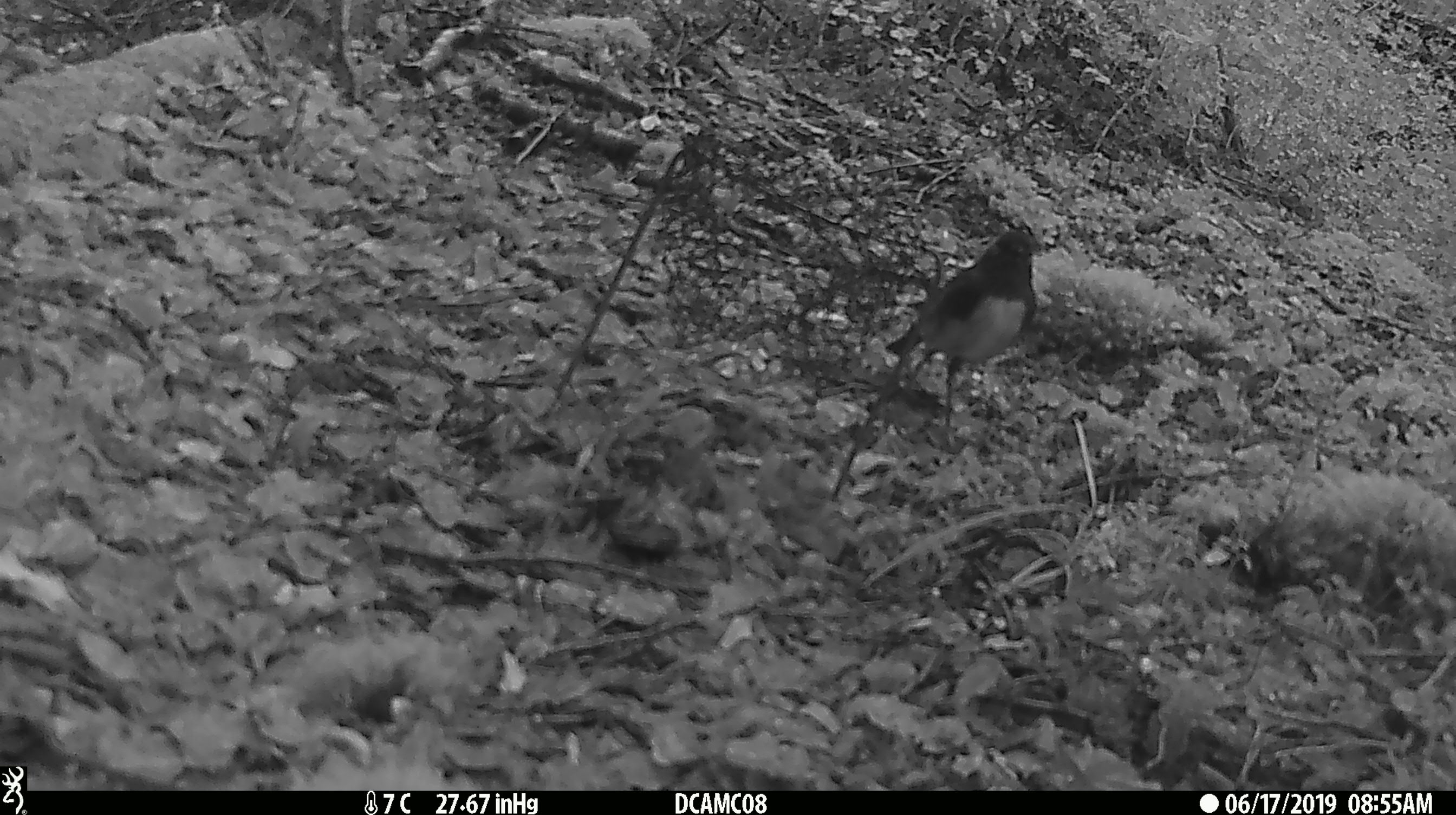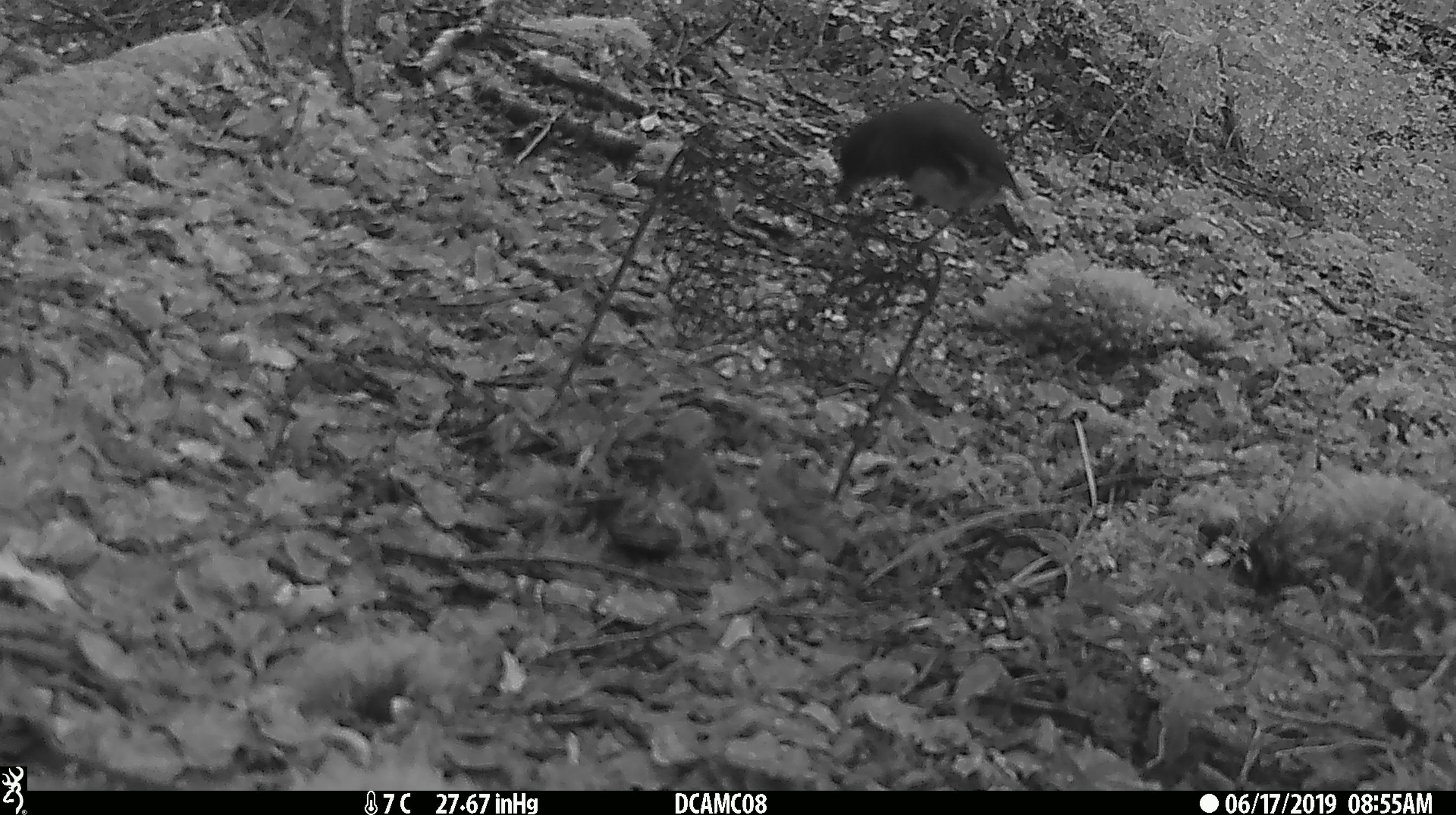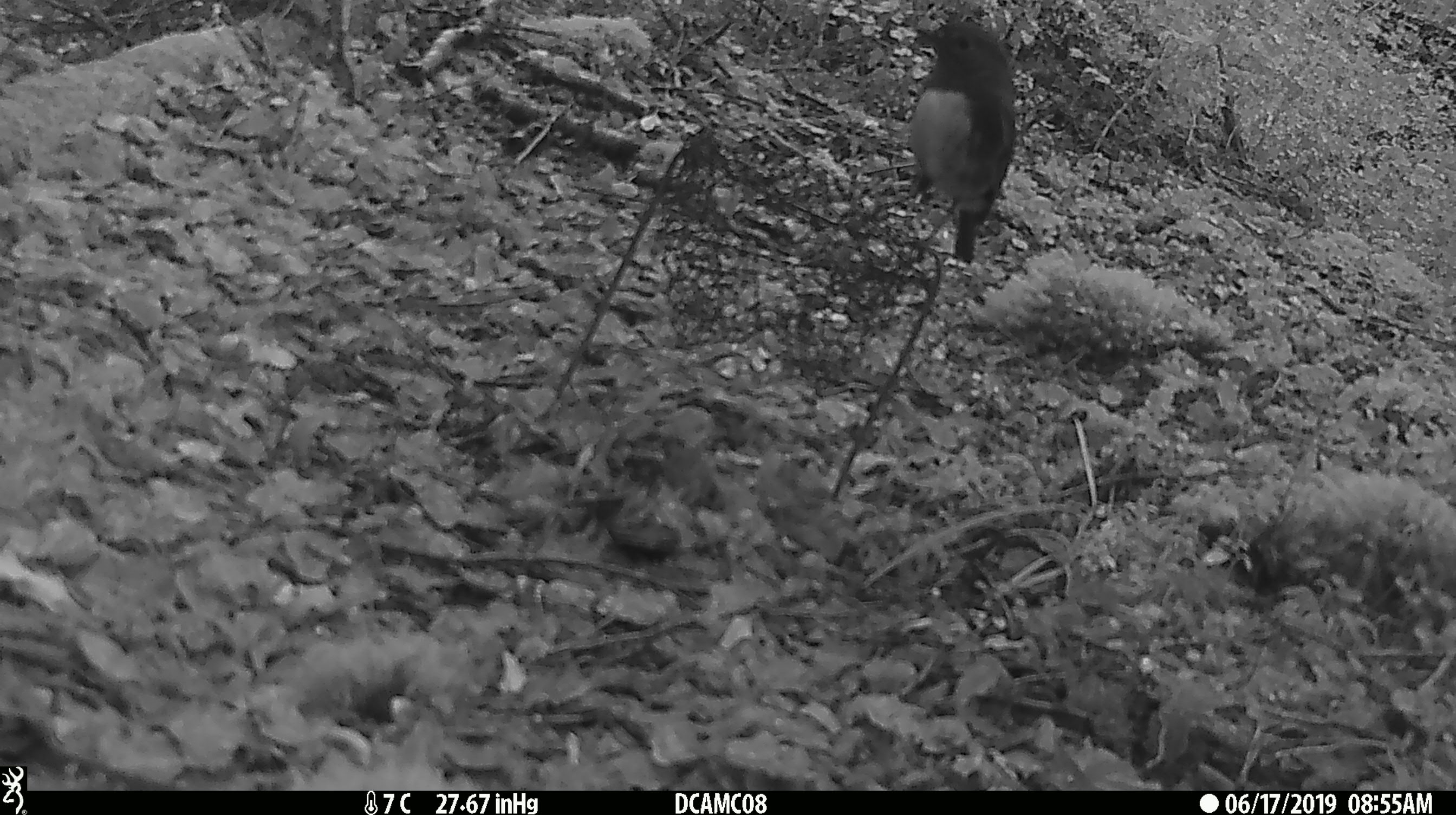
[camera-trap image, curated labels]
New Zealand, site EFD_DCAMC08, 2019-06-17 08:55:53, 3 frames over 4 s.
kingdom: Animalia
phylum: Chordata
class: Aves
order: Passeriformes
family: Petroicidae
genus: Petroica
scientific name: Petroica australis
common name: new zealand robin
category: robin